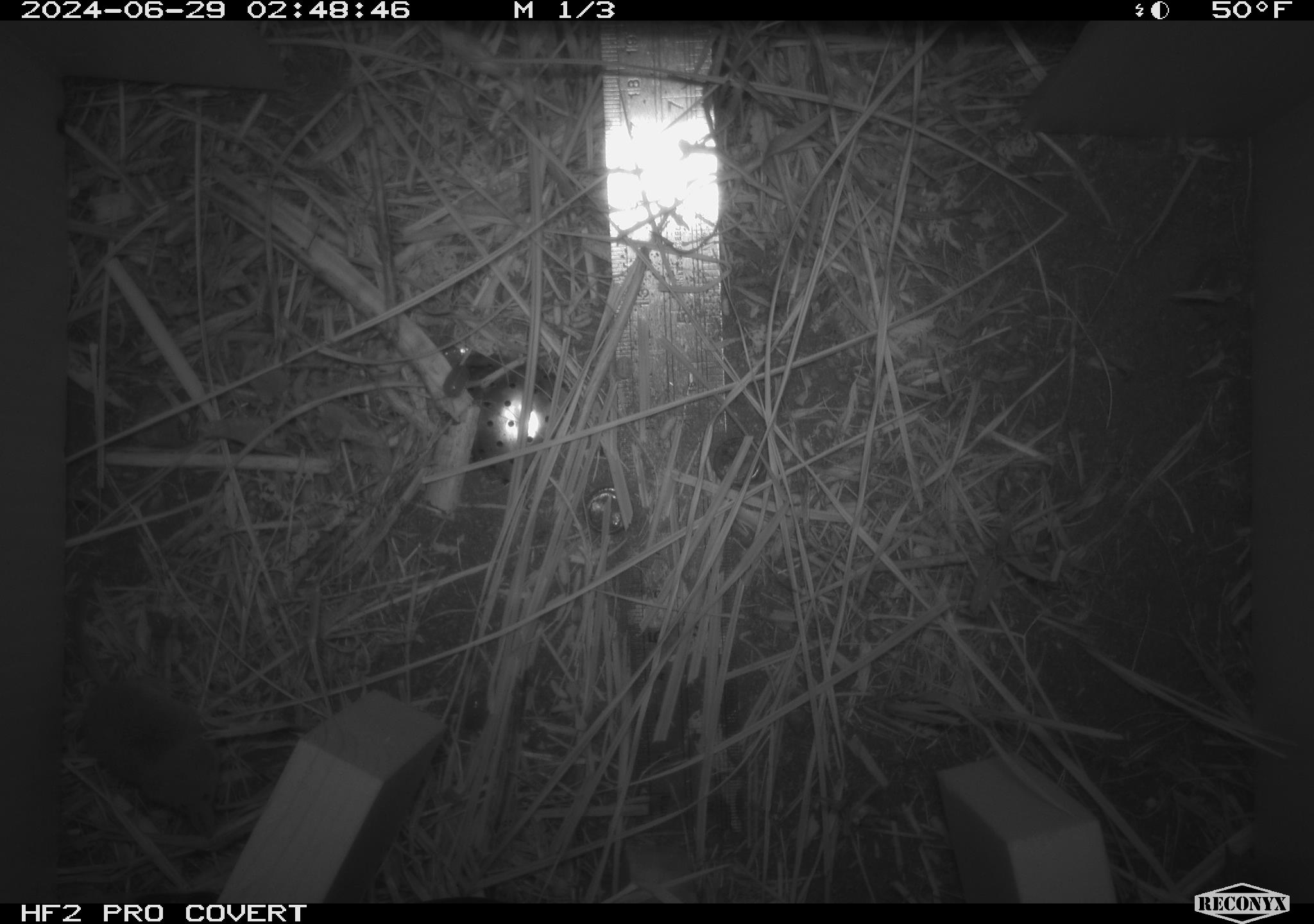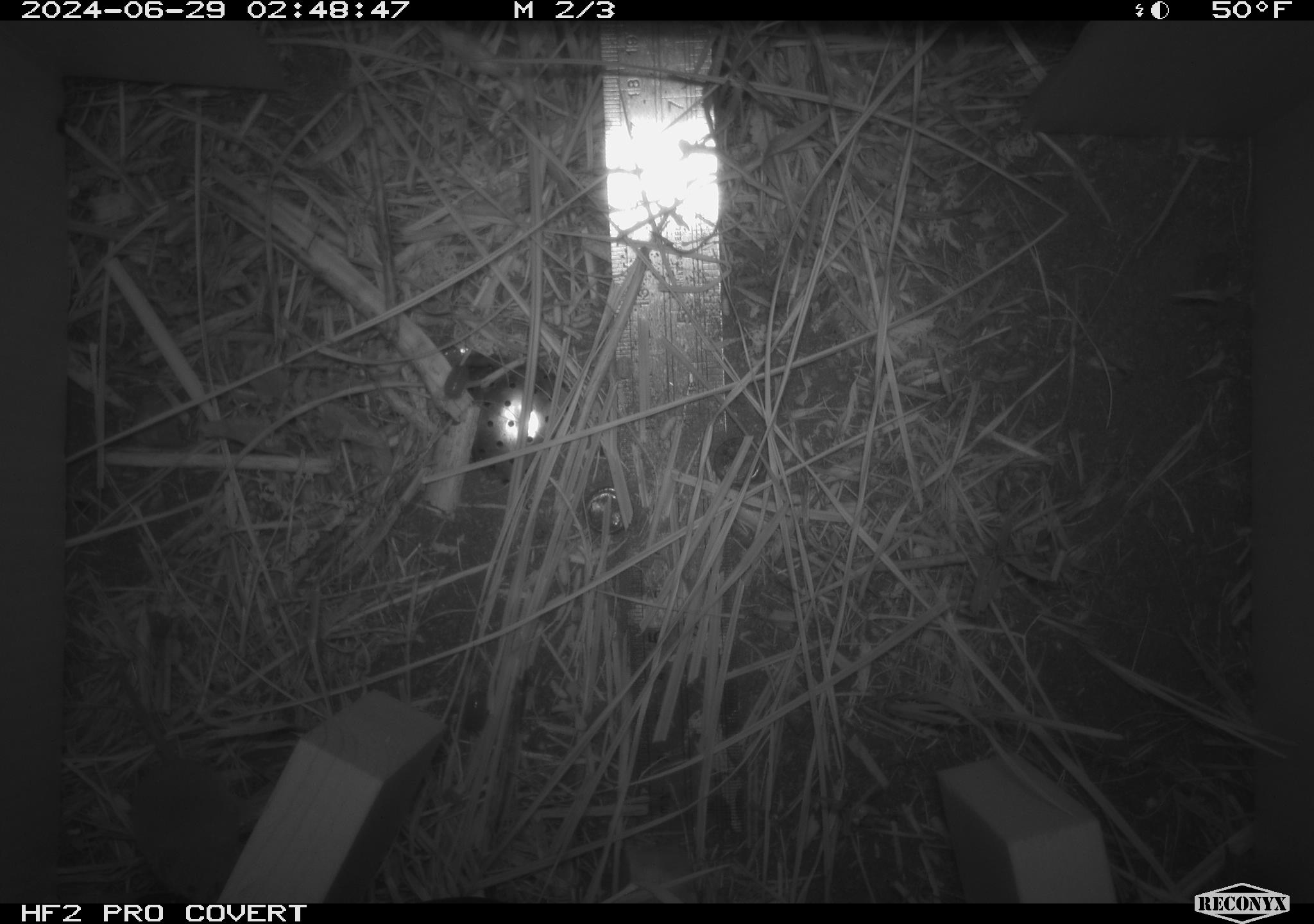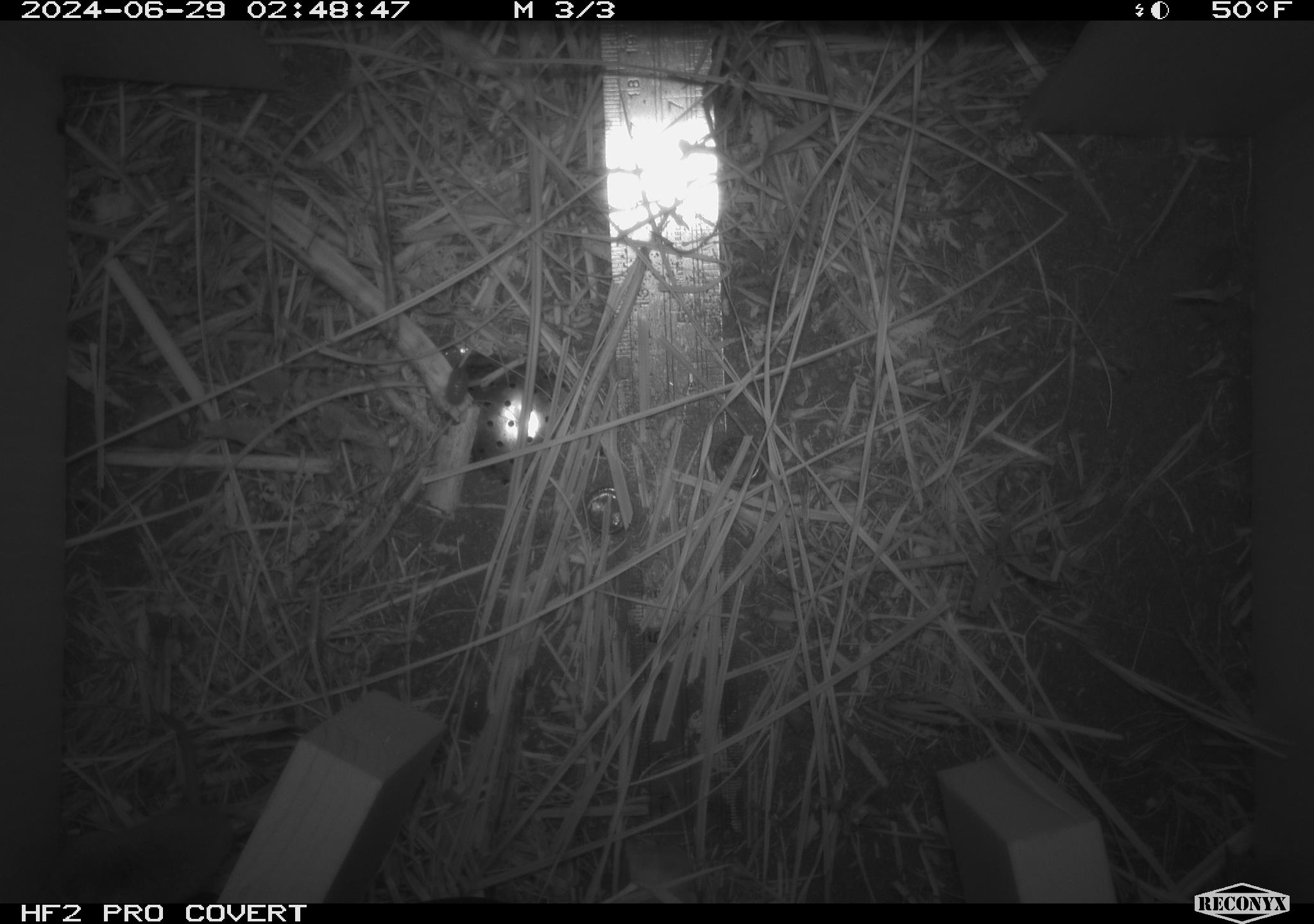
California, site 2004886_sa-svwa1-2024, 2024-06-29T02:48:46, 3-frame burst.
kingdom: Animalia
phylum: Chordata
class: Mammalia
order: Eulipotyphla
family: Soricidae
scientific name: Soricidae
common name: shrews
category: soricidae family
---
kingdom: Animalia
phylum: Arthropoda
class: Malacostraca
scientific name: Malacostraca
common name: amphipods, crabs, isopods, krill, lobsters and shrimps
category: malacostracan